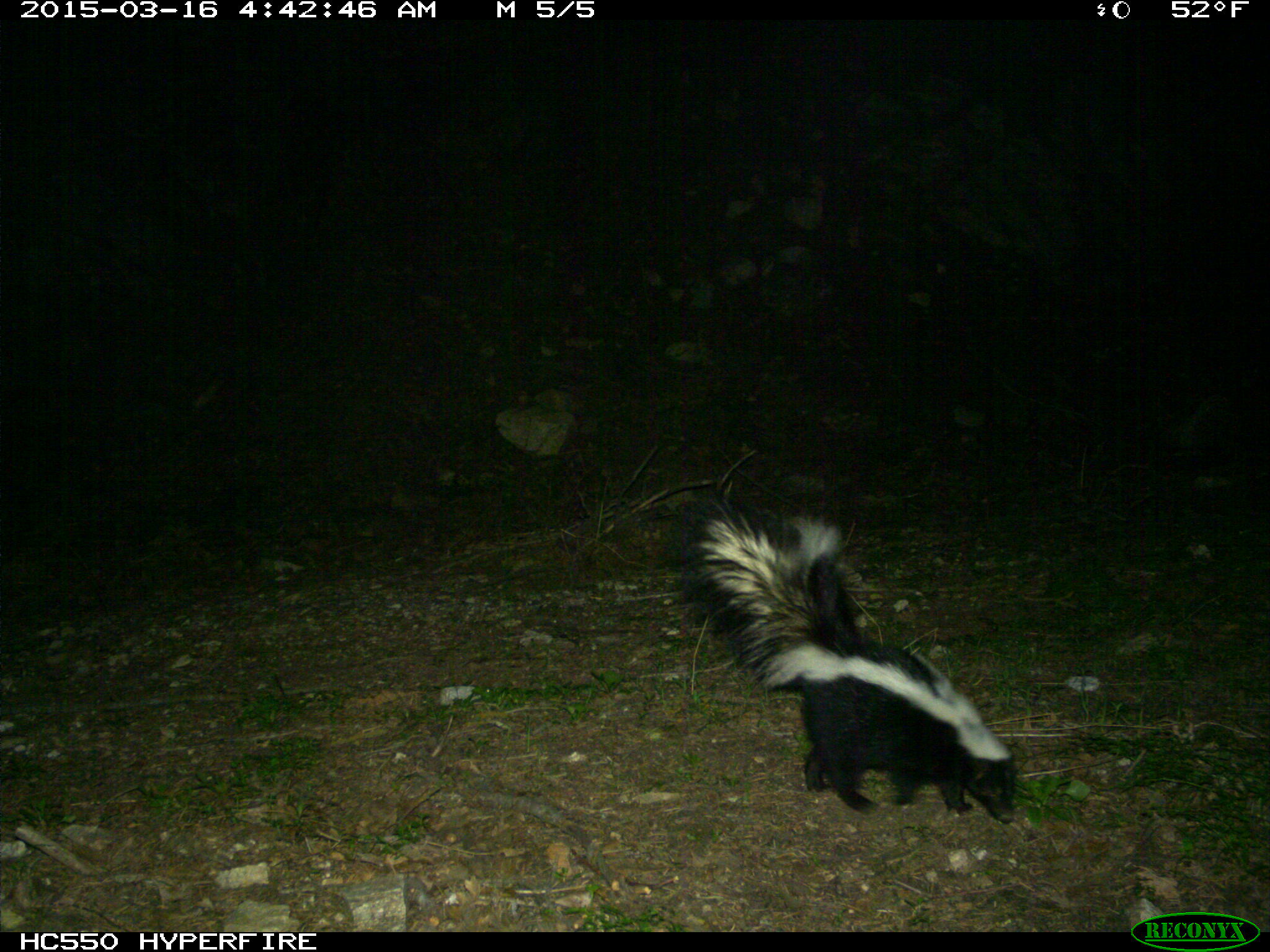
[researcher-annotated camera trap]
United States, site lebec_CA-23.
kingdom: Animalia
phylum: Chordata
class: Mammalia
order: Carnivora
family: Mephitidae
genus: Mephitis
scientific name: Mephitis mephitis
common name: striped skunk